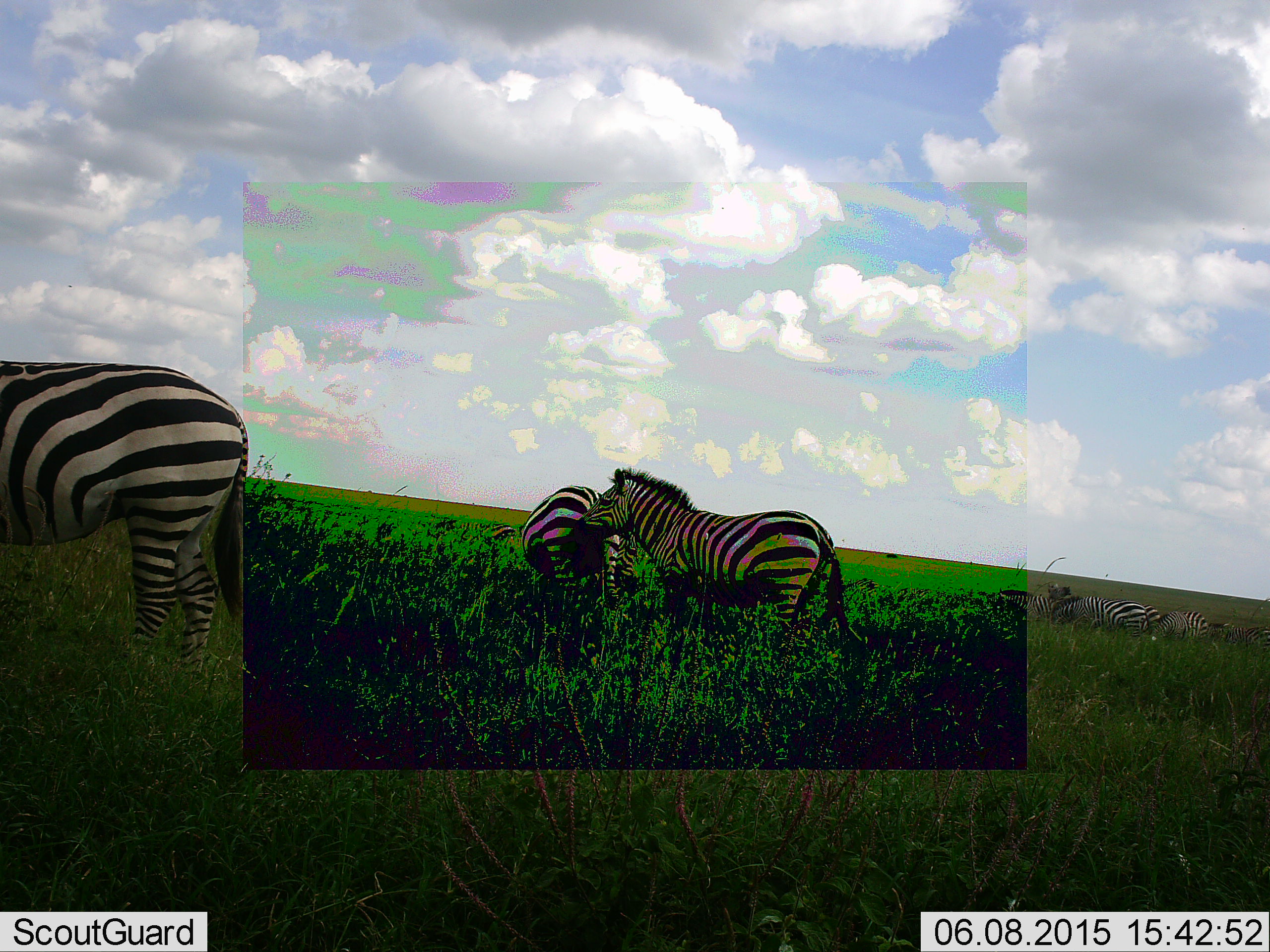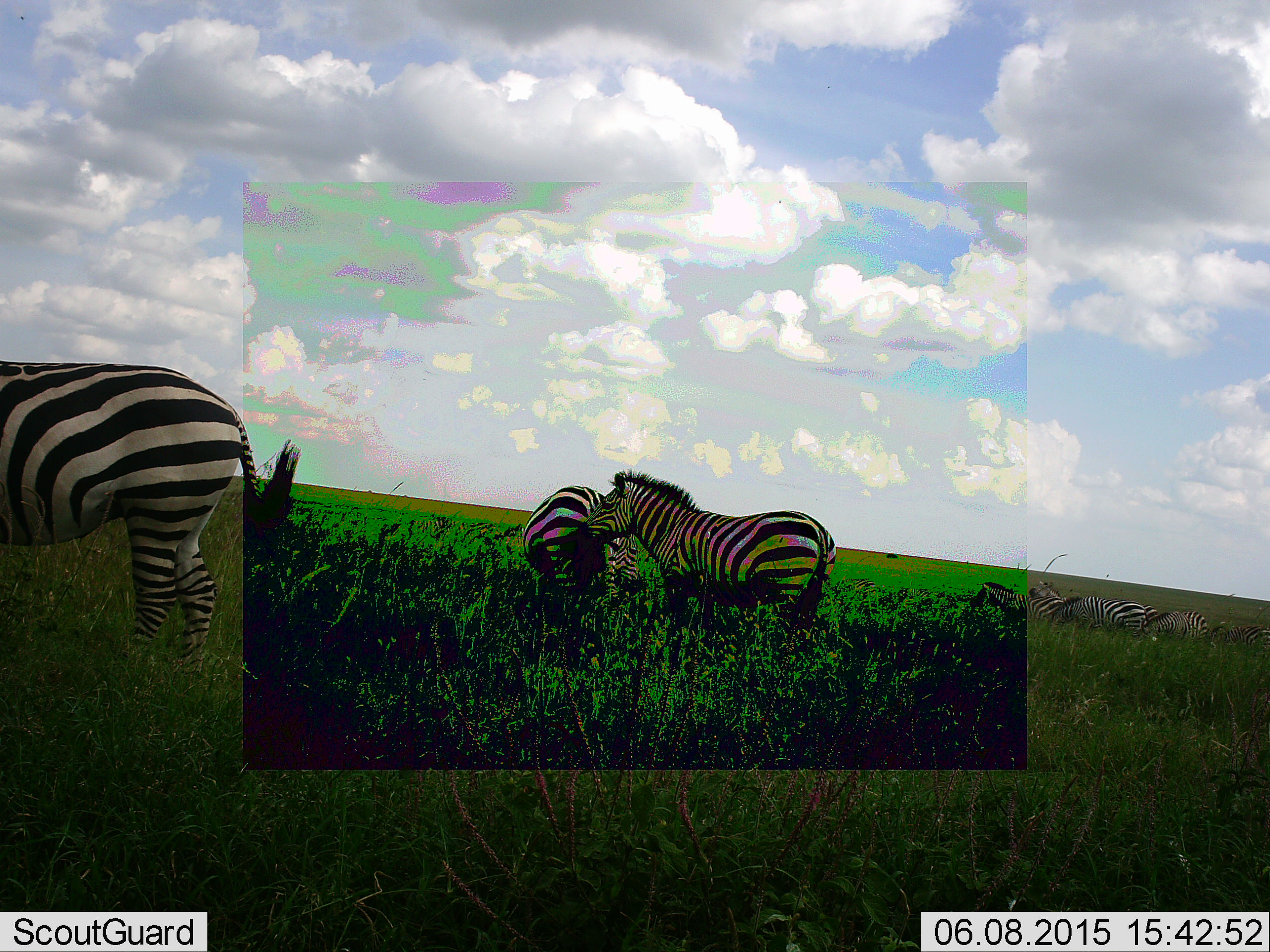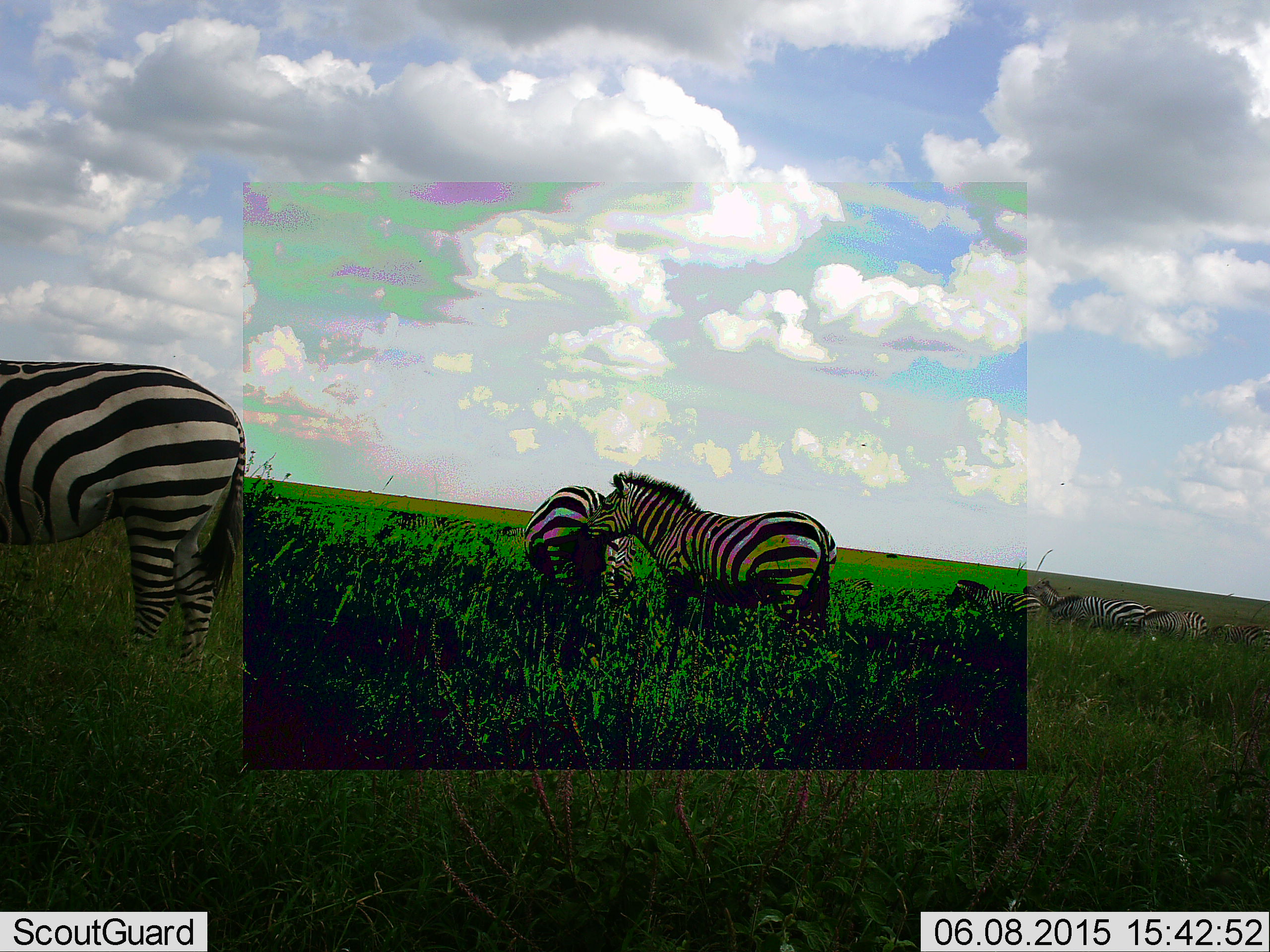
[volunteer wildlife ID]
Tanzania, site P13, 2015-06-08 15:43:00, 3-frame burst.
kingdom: Animalia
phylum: Chordata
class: Mammalia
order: Perissodactyla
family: Equidae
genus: Equus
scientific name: Equus quagga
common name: plains zebra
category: zebra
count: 7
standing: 90%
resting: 20%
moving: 10%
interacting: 10%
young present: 0%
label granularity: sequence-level